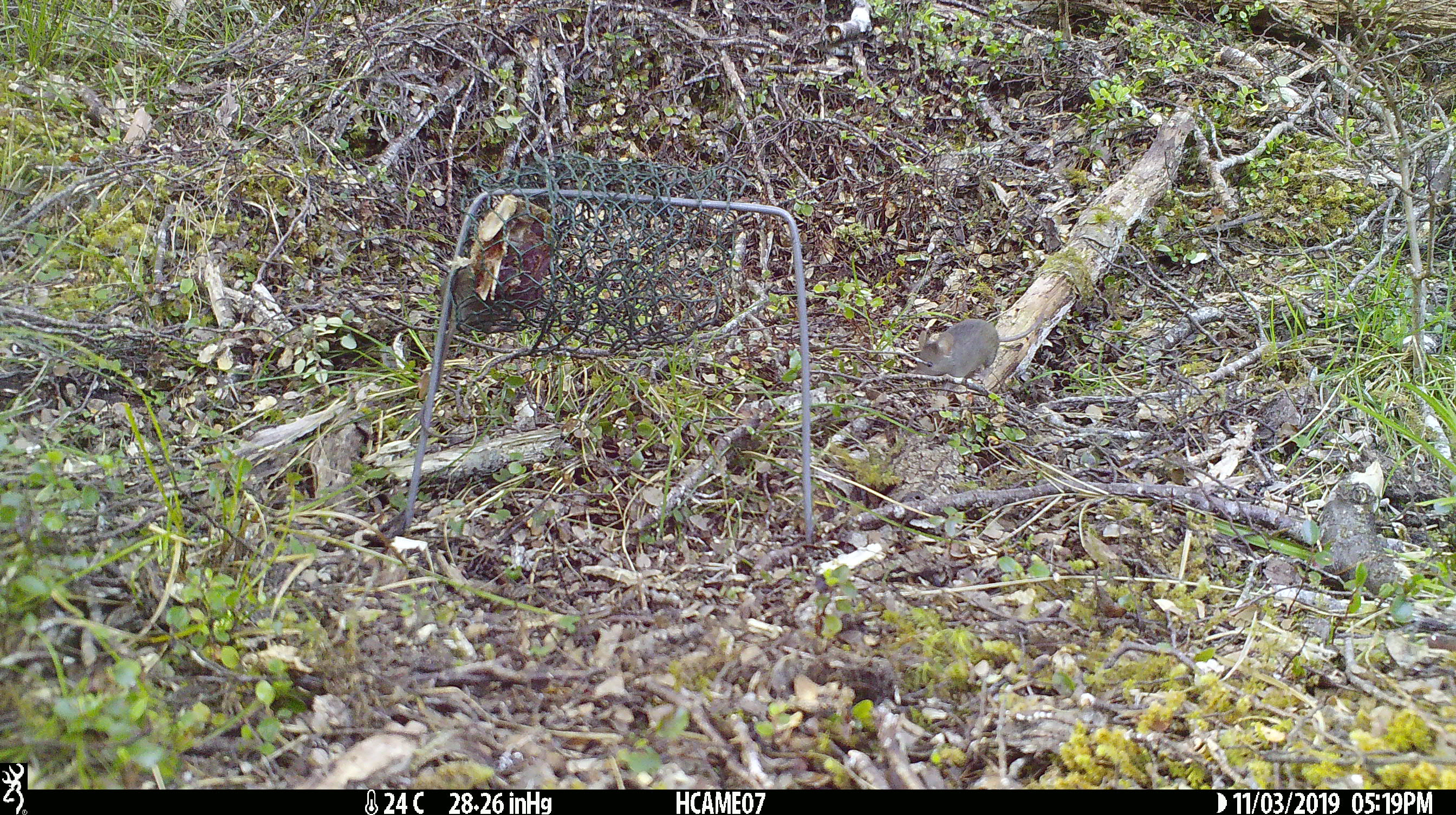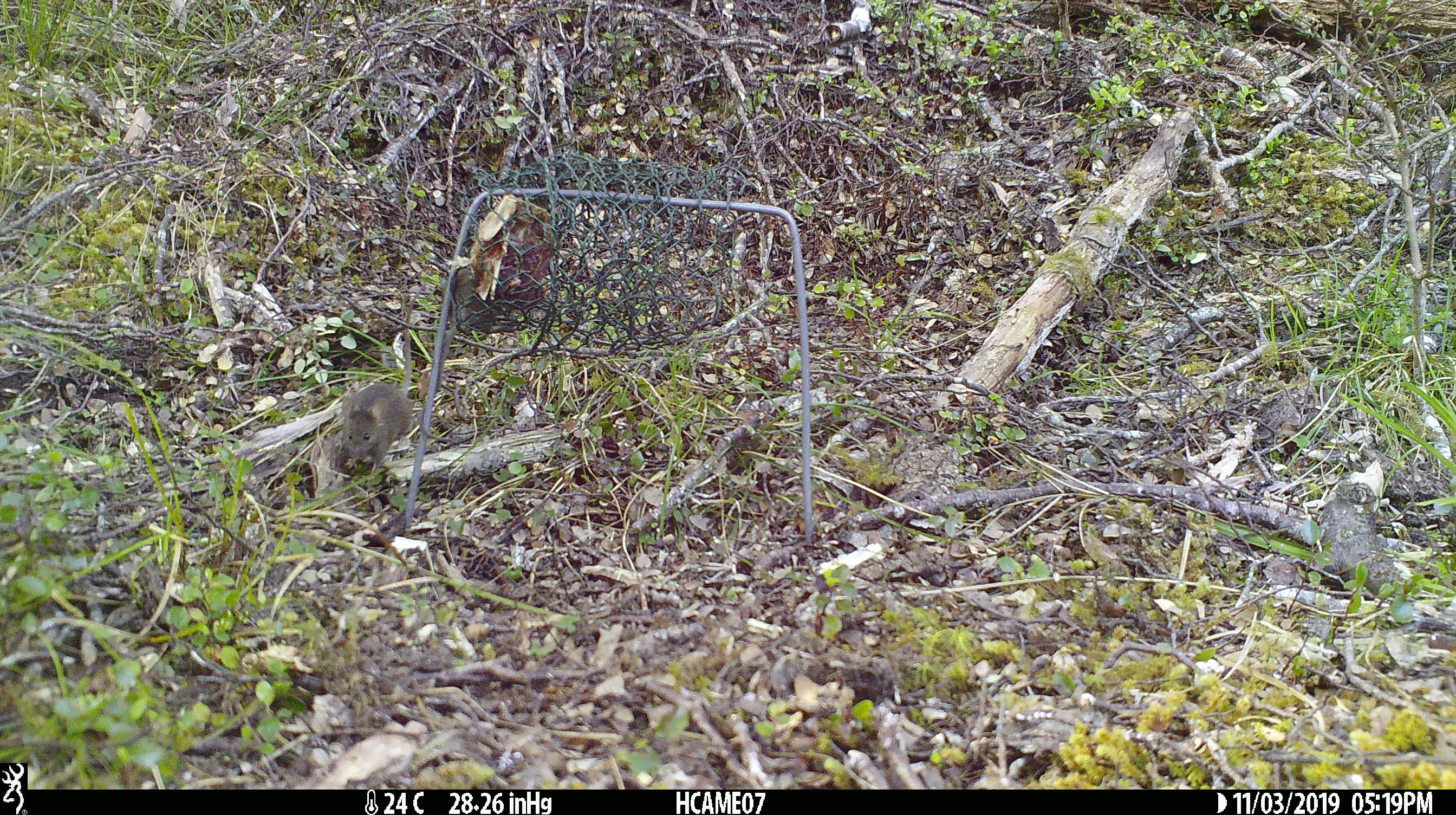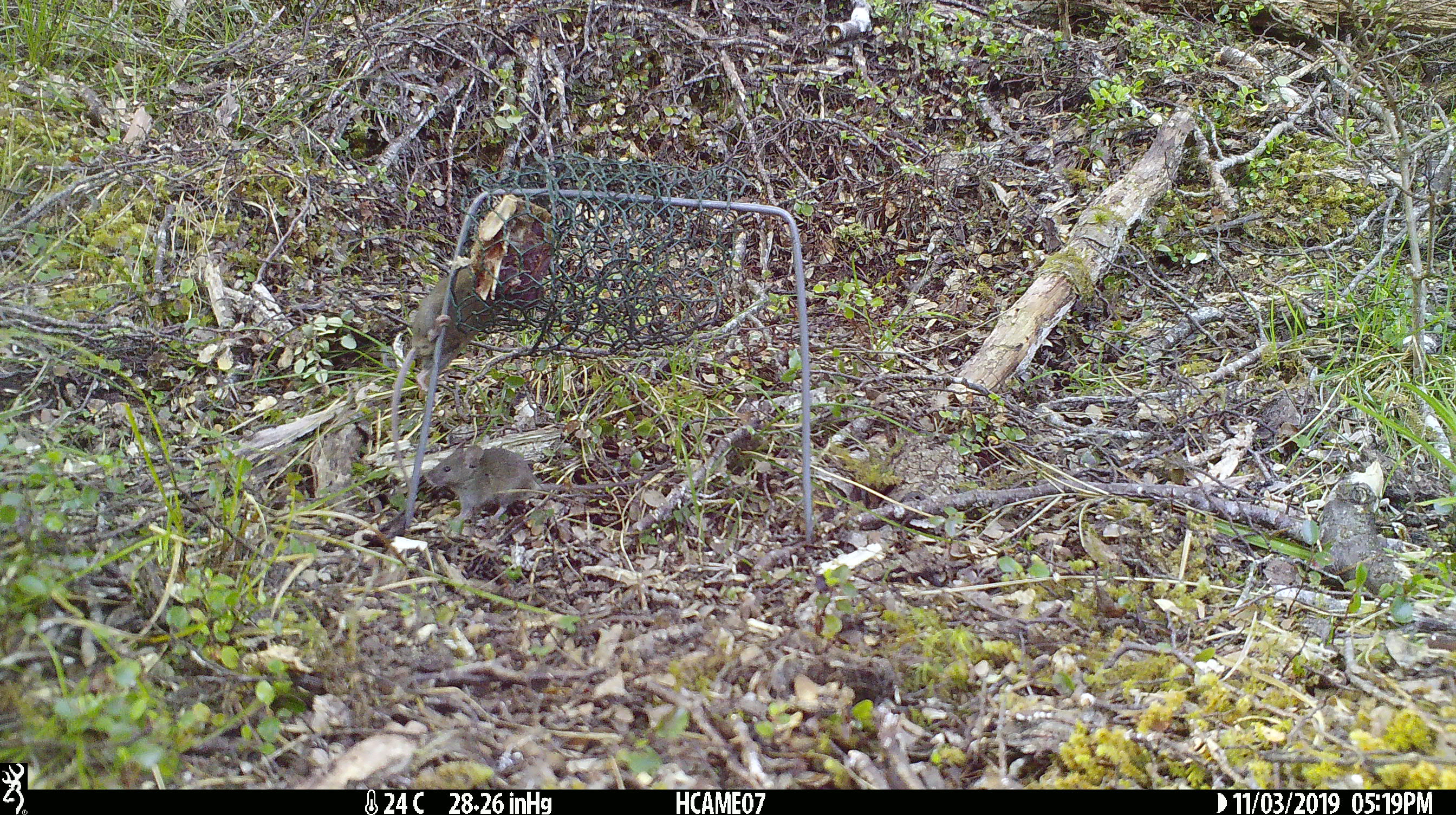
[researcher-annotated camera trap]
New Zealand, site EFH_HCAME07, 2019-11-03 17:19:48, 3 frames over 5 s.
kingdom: Animalia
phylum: Chordata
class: Mammalia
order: Rodentia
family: Muridae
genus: Mus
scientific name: Mus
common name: mouse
Mouse (Mus).